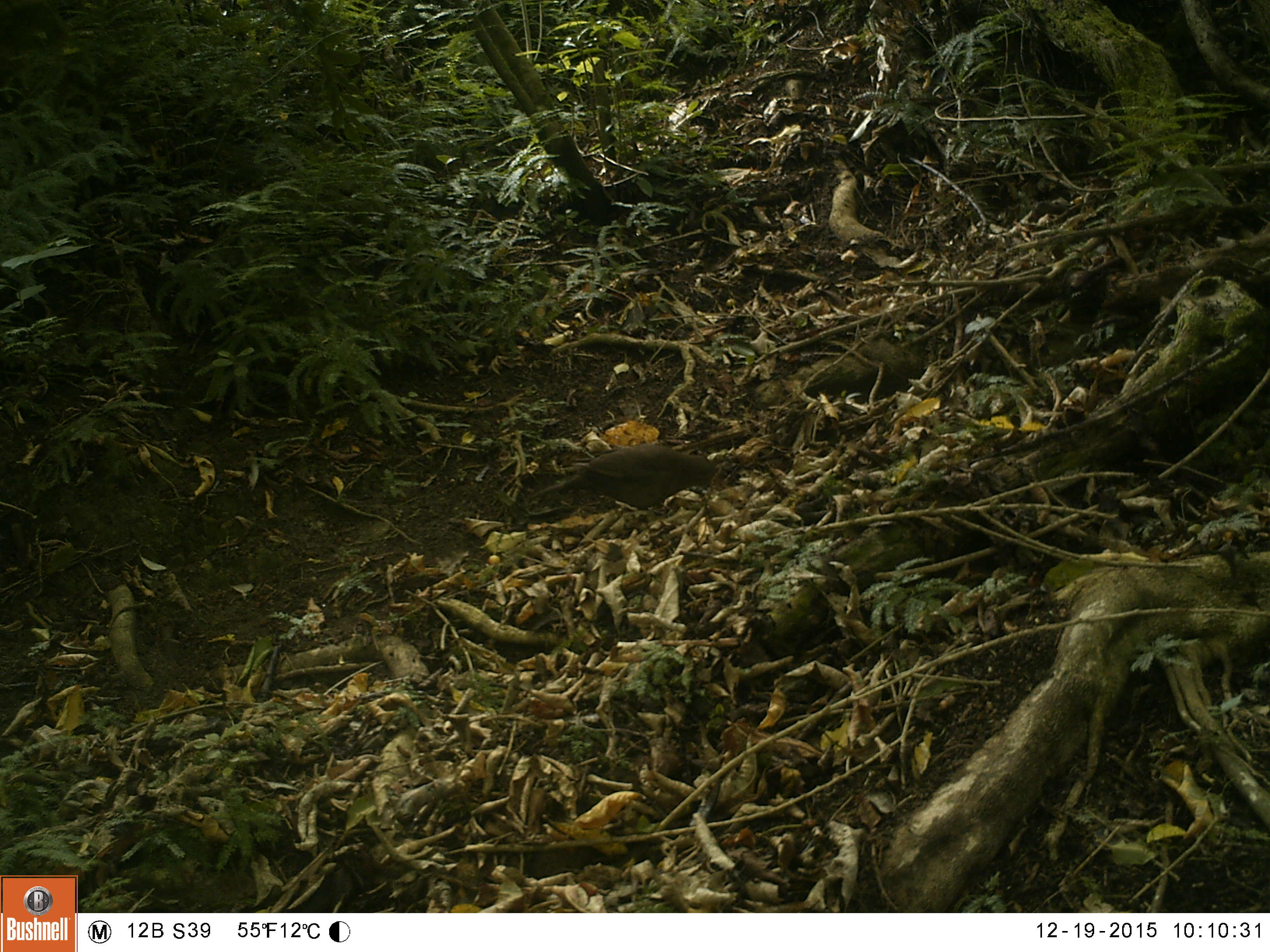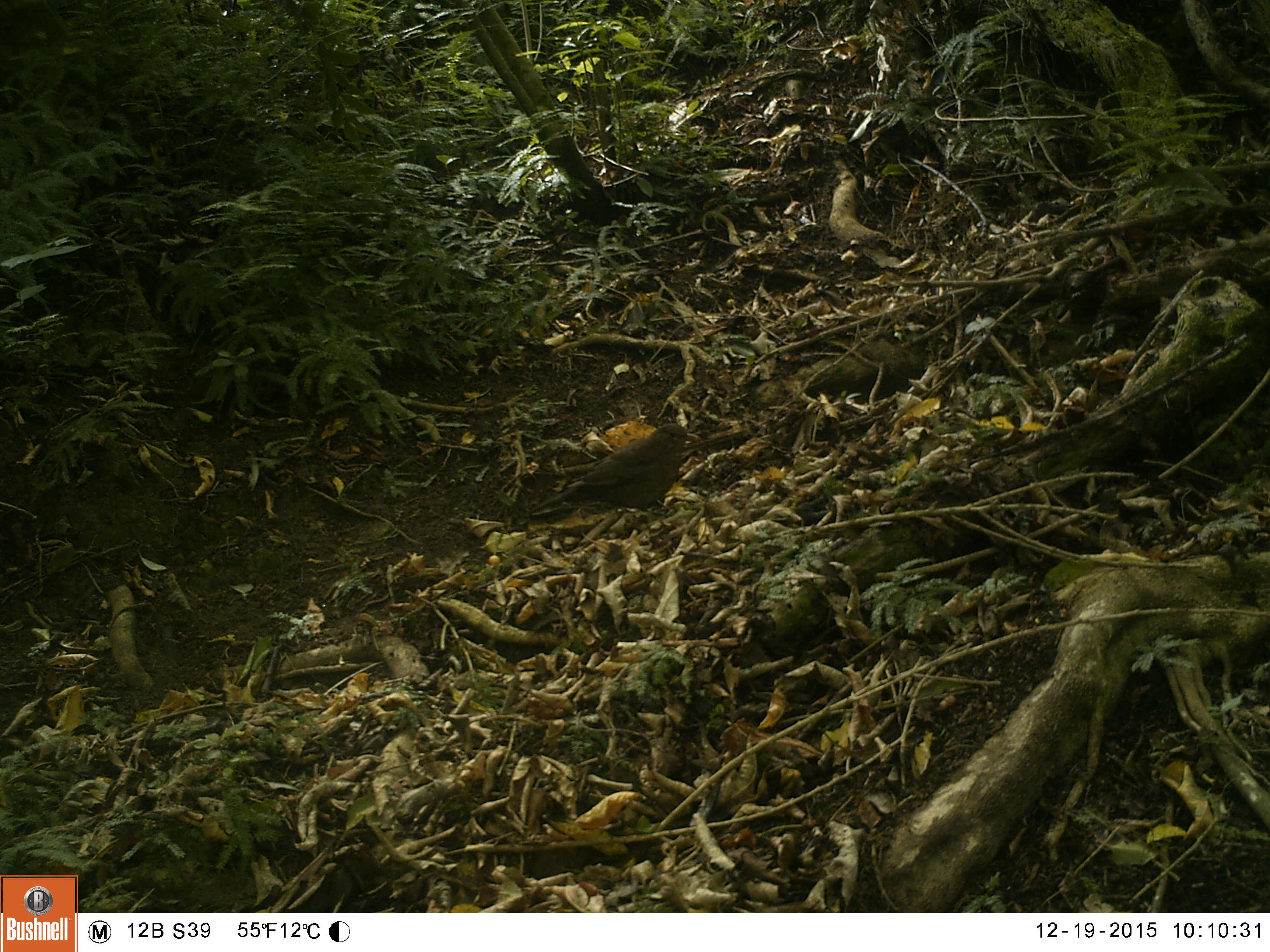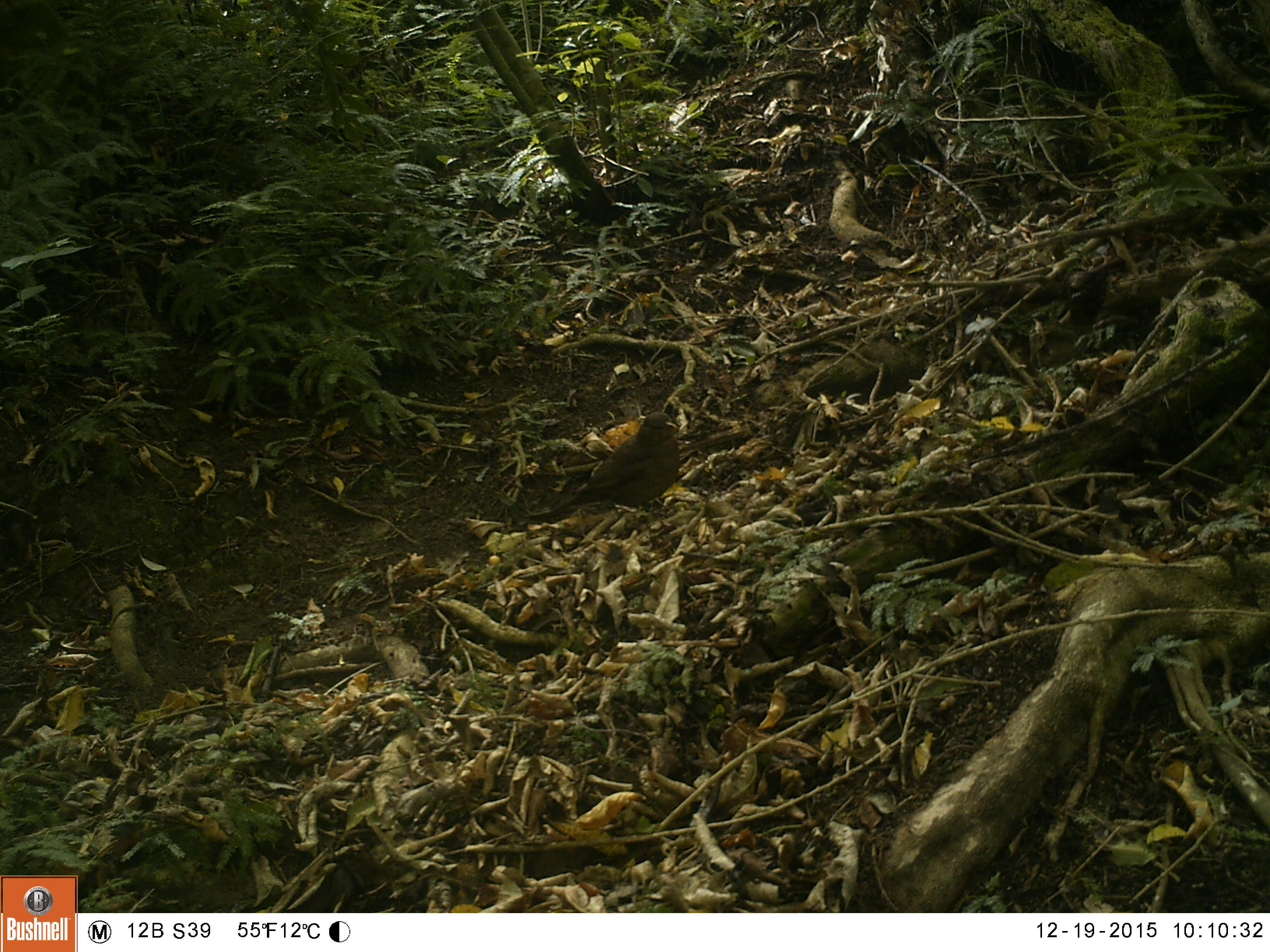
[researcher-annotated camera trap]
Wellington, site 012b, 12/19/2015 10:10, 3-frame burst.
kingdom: Animalia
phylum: Chordata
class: Aves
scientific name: Aves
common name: bird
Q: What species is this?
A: Bird (Aves).